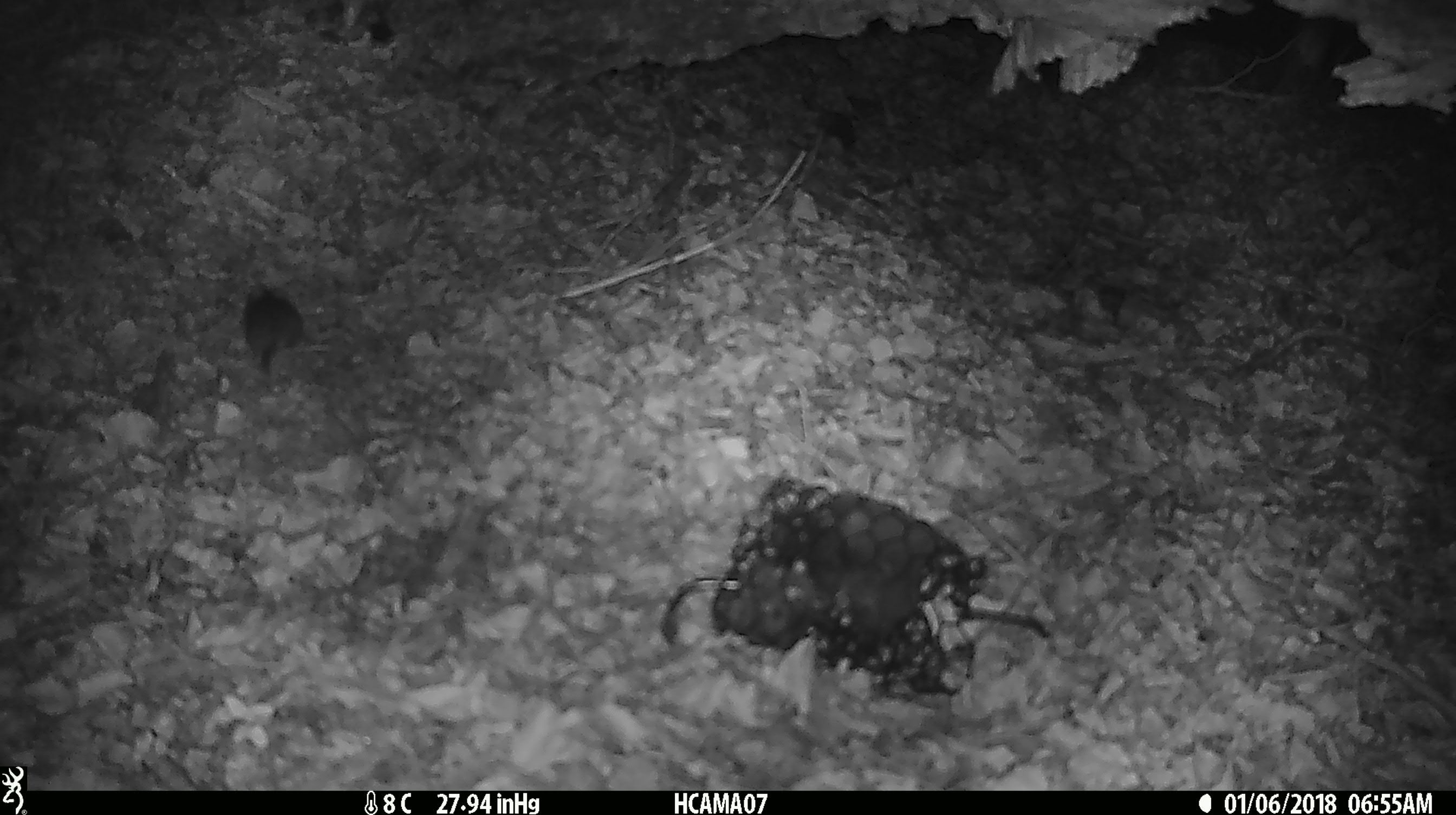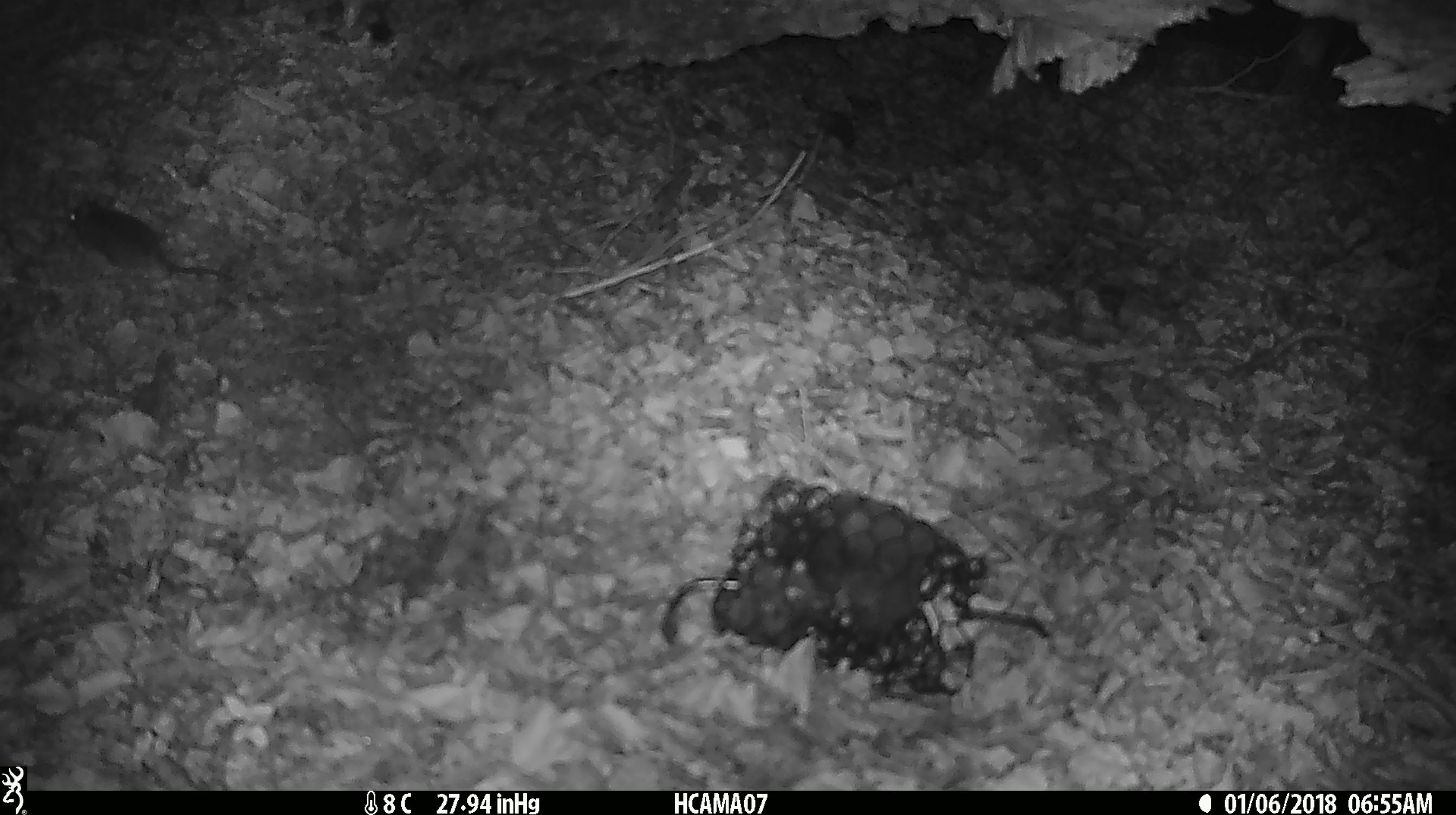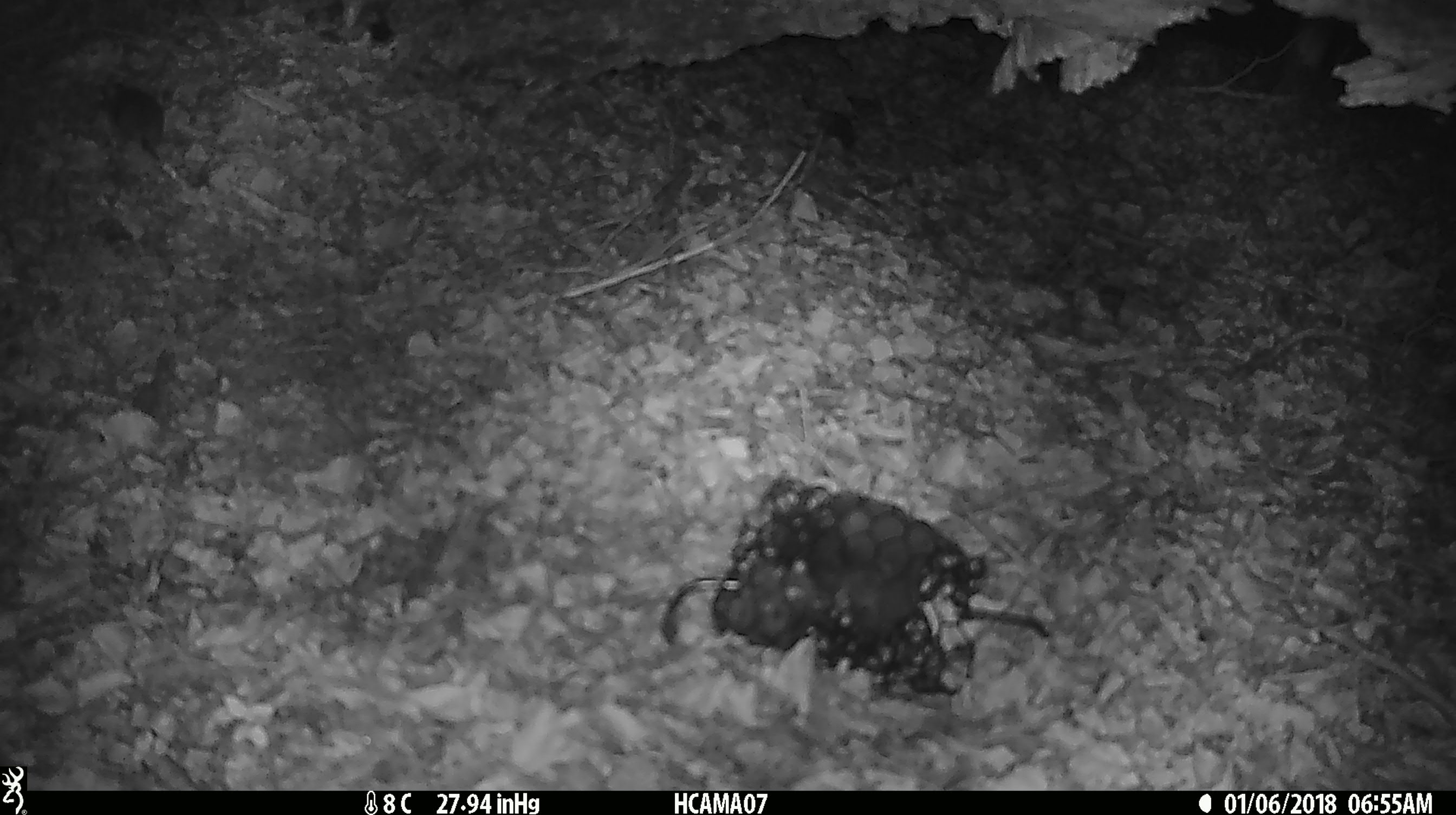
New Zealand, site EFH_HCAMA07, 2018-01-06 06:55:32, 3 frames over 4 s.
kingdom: Animalia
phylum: Chordata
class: Mammalia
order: Rodentia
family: Muridae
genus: Mus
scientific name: Mus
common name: mouse